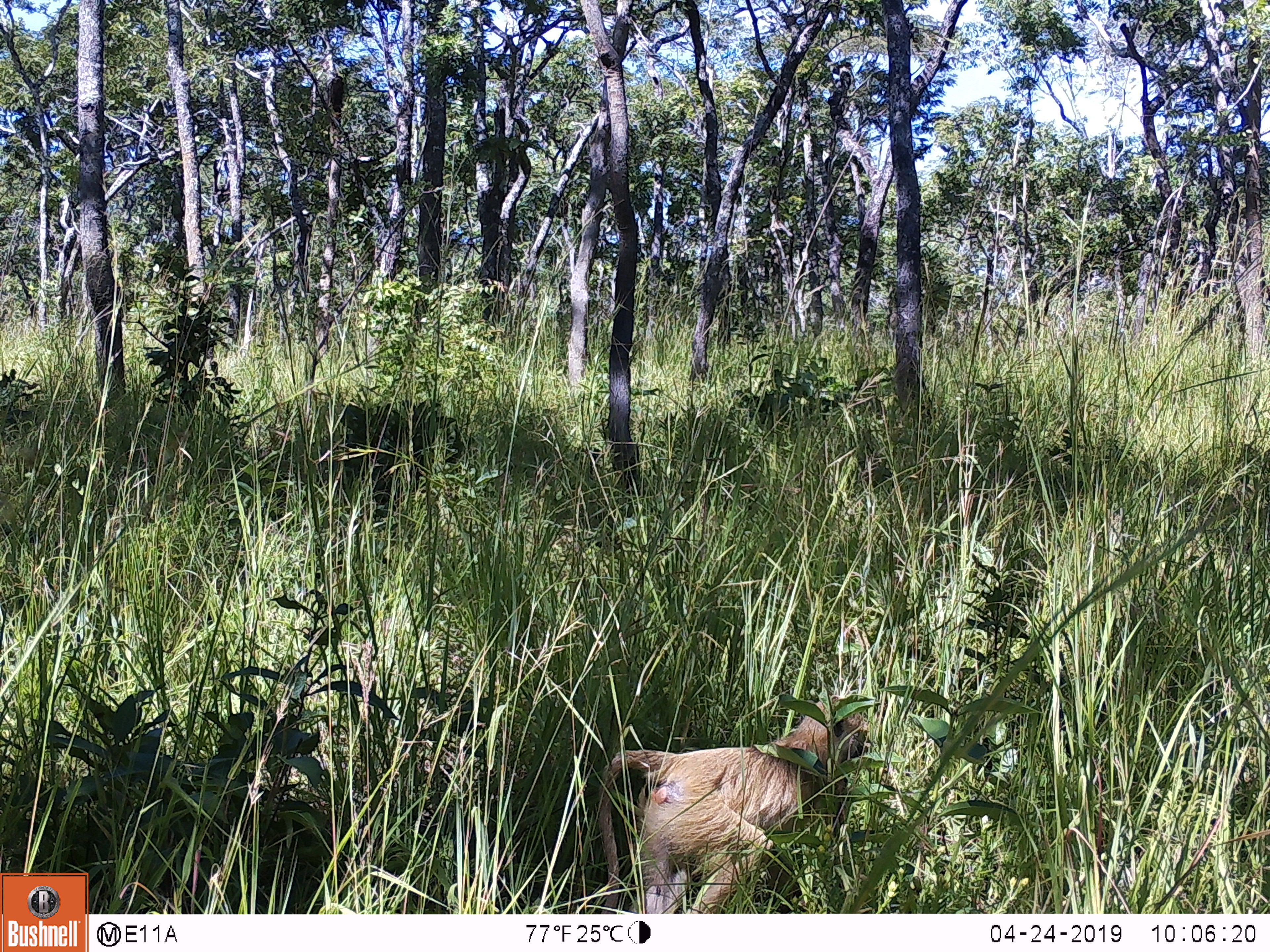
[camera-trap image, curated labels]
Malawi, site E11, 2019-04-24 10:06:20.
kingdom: Animalia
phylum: Chordata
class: Mammalia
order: Primates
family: Cercopithecidae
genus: Papio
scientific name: Papio cynocephalus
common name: yellow baboon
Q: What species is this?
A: Yellow baboon (Papio cynocephalus).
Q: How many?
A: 1.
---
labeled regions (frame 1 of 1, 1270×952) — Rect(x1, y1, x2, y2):
yellow baboon: Rect(577, 696, 878, 912)